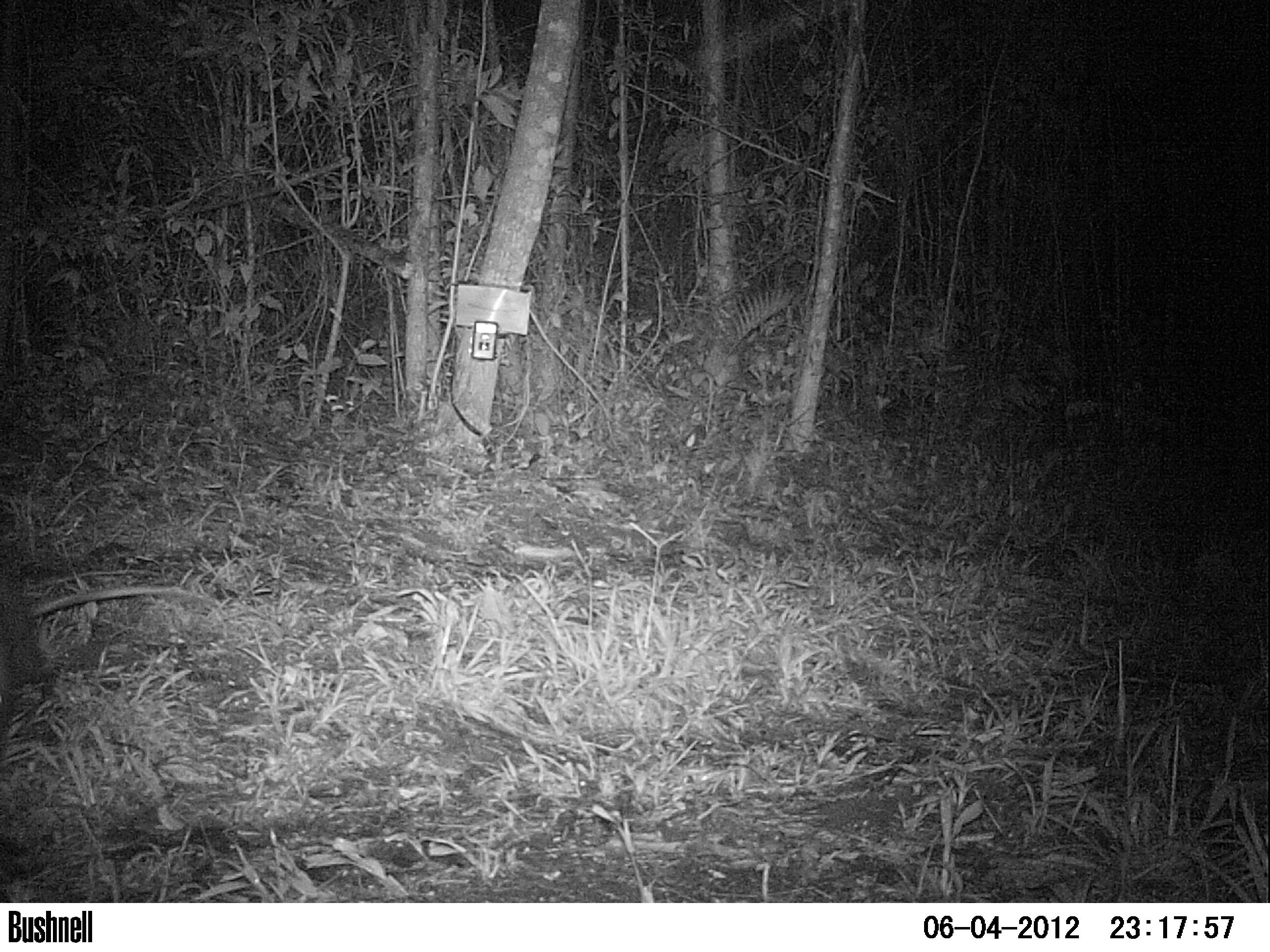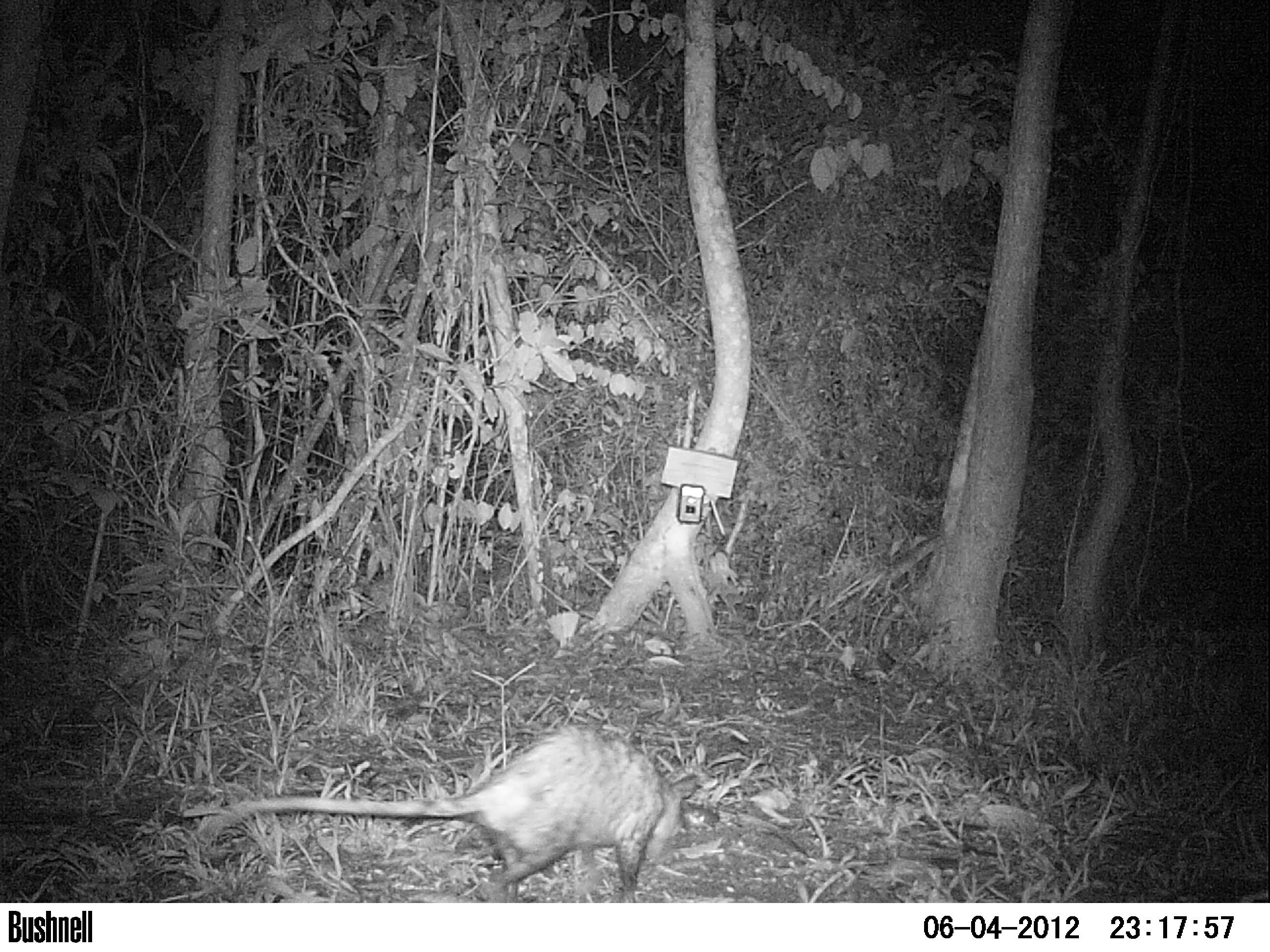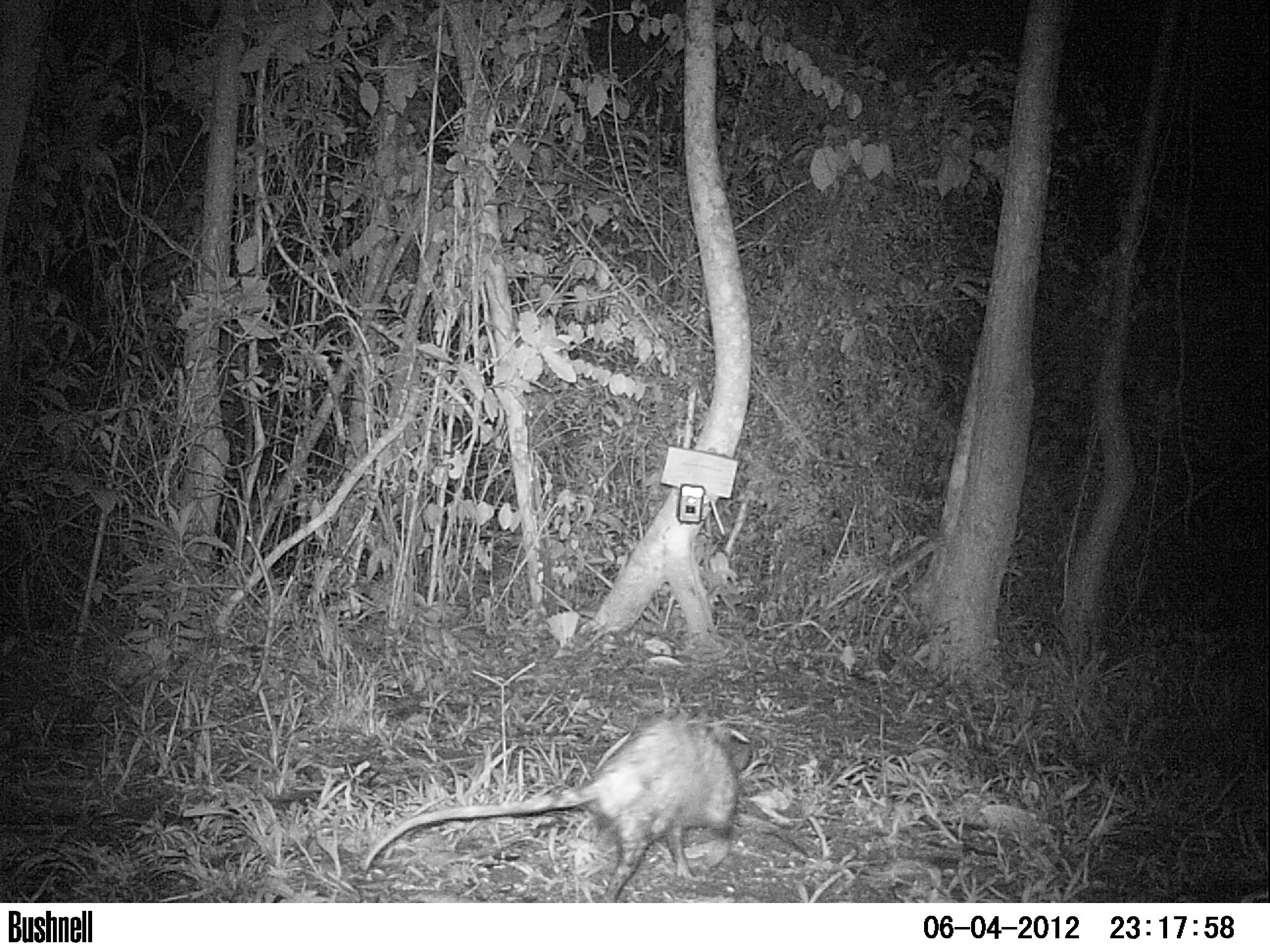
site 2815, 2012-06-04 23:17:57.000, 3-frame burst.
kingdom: Animalia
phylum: Chordata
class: Mammalia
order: Didelphimorphia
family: Didelphidae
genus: Didelphis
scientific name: Didelphis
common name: american opossums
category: didelphis sp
Didelphis sp (american opossums) (Didelphis), count 1, age adult.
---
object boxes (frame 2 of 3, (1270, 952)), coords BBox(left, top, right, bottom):
didelphis sp: BBox(205, 726, 701, 902)